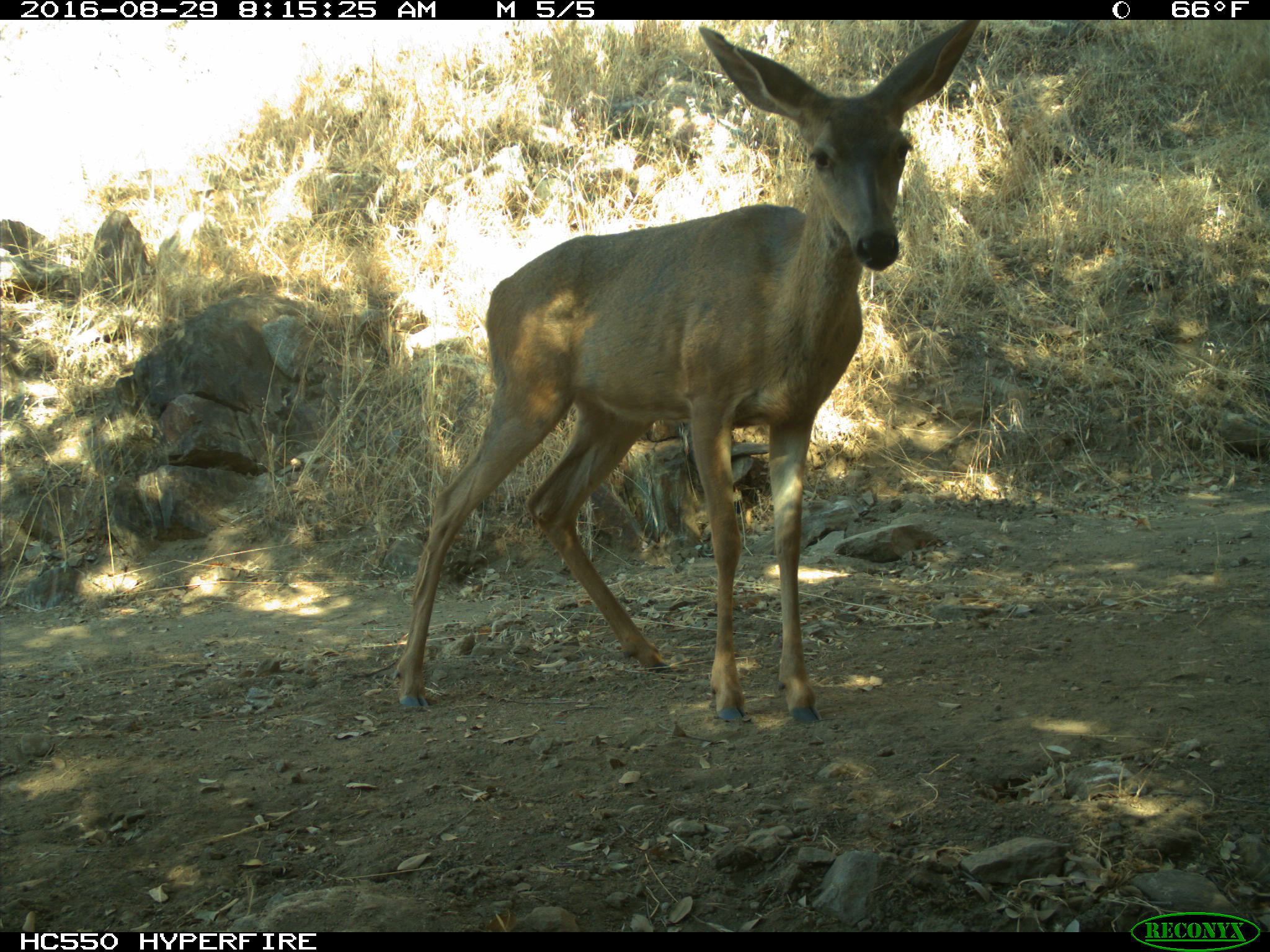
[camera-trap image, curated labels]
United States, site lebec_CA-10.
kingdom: Animalia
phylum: Chordata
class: Mammalia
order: Artiodactyla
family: Cervidae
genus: Odocoileus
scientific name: Odocoileus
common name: deer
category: unidentified deer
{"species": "unidentified deer (deer) (Odocoileus)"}